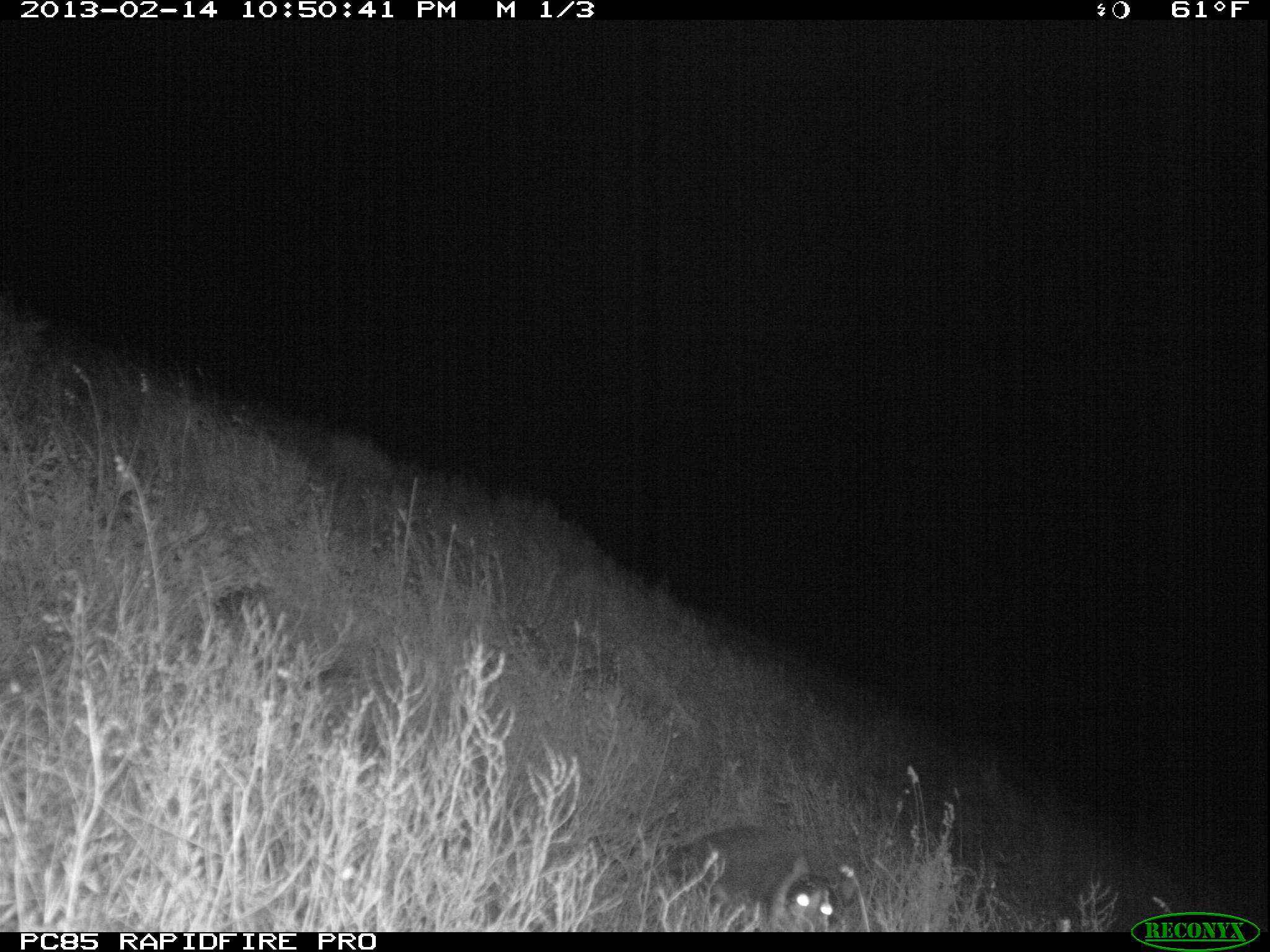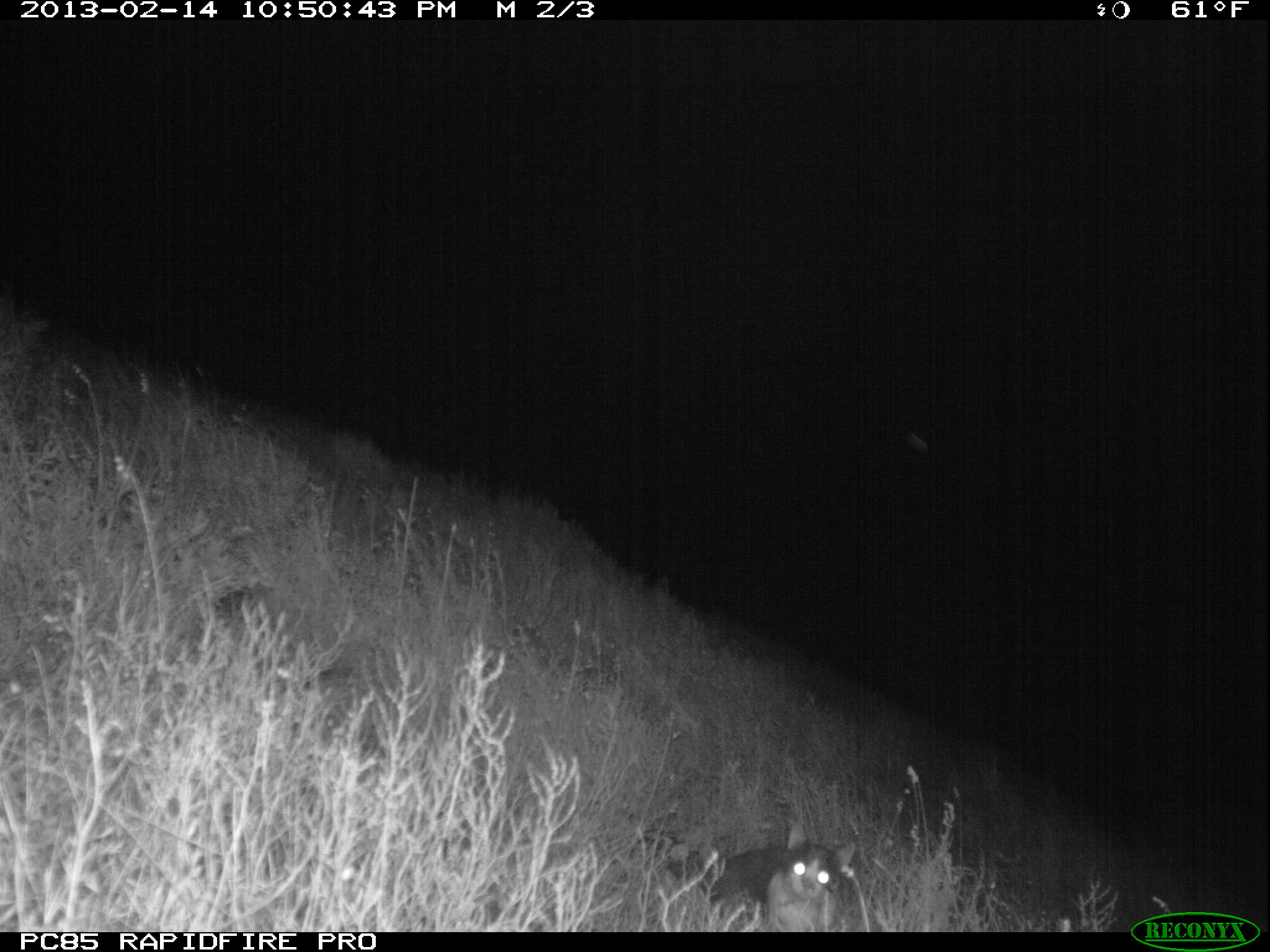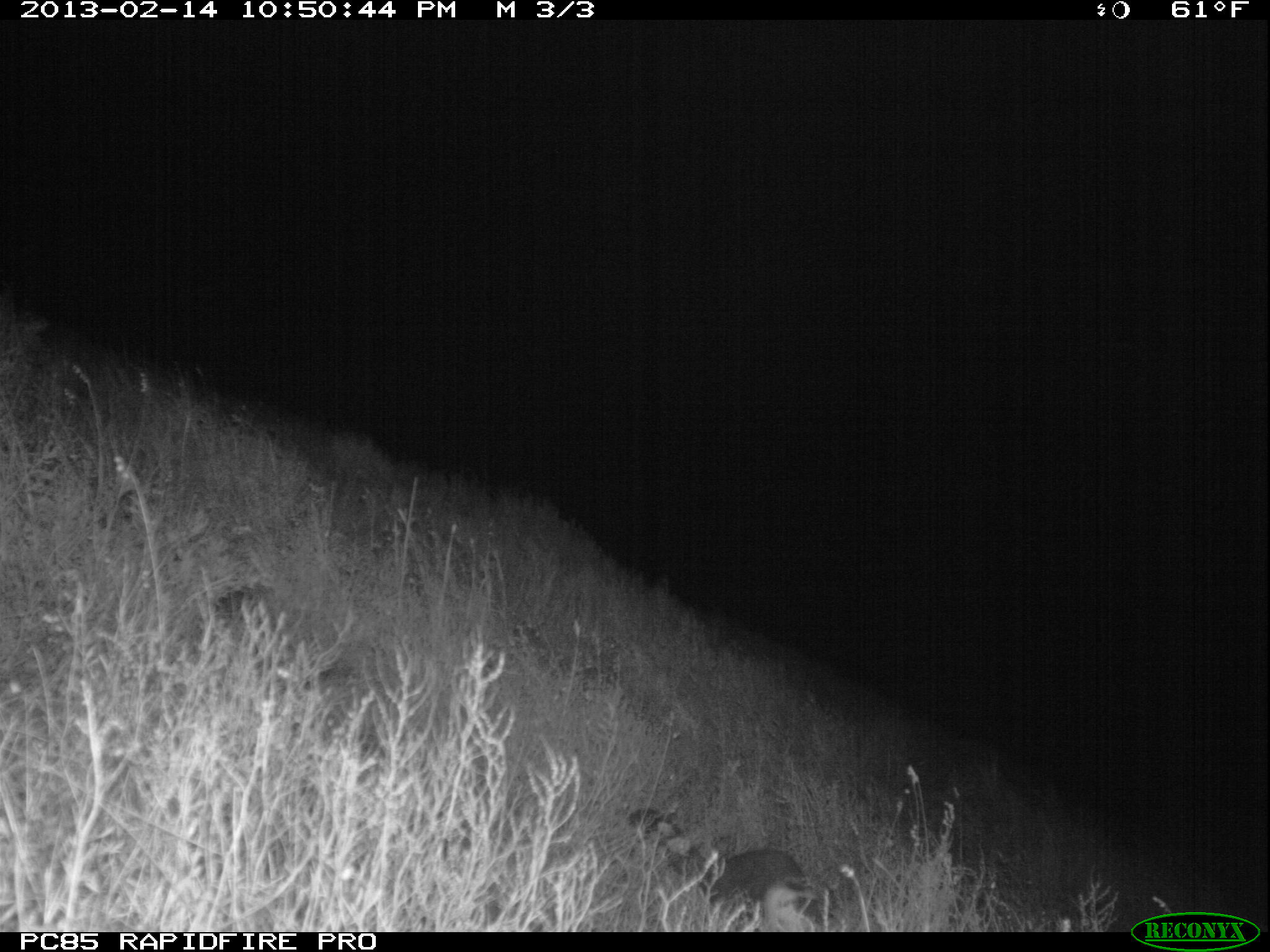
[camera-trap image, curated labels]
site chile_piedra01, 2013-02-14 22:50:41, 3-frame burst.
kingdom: Animalia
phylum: Chordata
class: Mammalia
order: Carnivora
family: Felidae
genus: Felis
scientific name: Felis catus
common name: cat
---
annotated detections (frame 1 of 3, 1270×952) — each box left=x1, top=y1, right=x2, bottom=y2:
cat: left=654, top=822, right=843, bottom=933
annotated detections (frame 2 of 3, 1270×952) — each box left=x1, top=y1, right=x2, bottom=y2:
cat: left=670, top=832, right=859, bottom=933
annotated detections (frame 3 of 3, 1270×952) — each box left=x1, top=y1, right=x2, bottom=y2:
cat: left=618, top=803, right=833, bottom=932